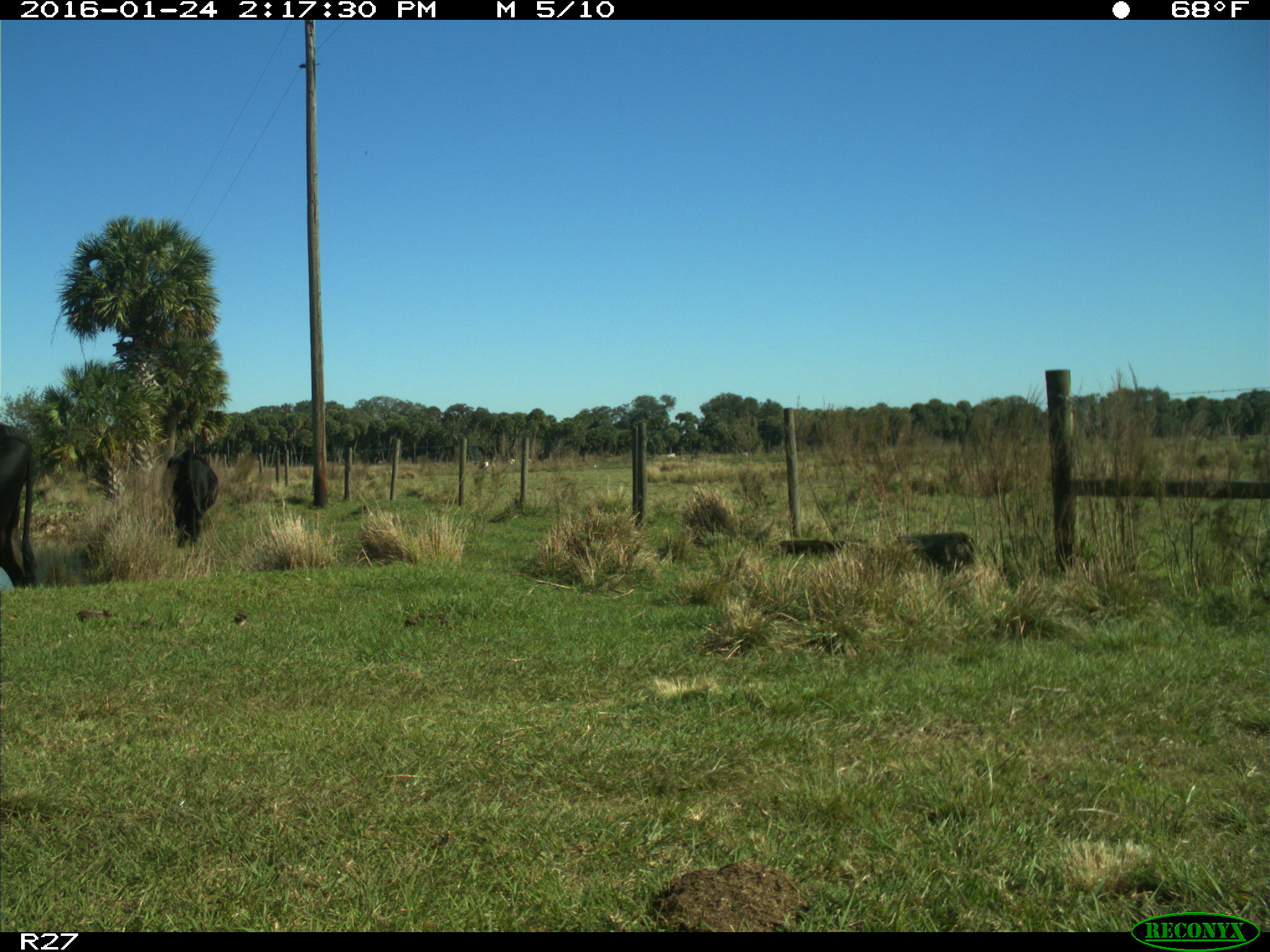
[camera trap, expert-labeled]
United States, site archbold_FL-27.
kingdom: Animalia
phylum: Chordata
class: Mammalia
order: Artiodactyla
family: Bovidae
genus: Bos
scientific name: Bos taurus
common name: domestic cow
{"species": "Bos taurus (domestic cow)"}